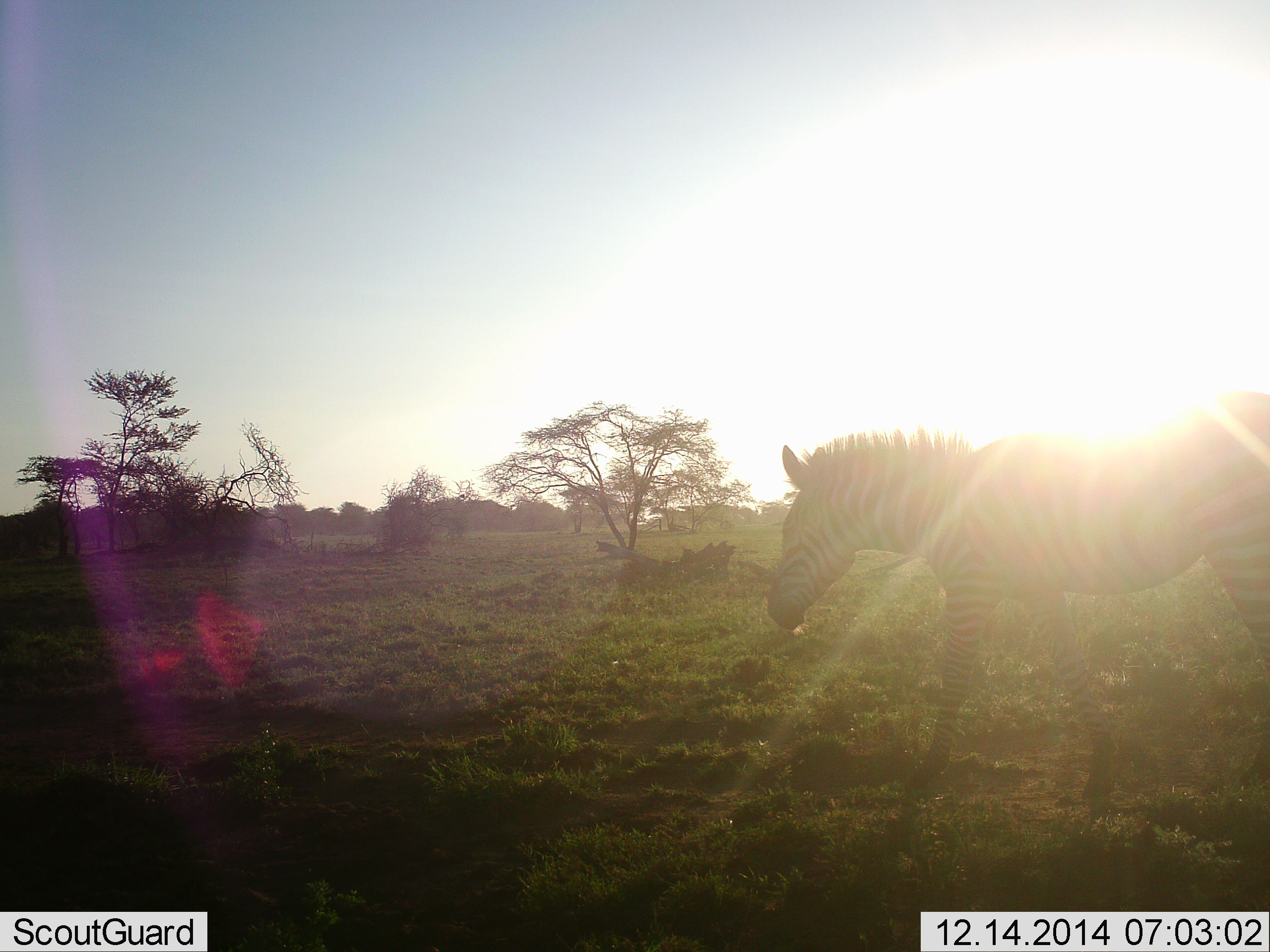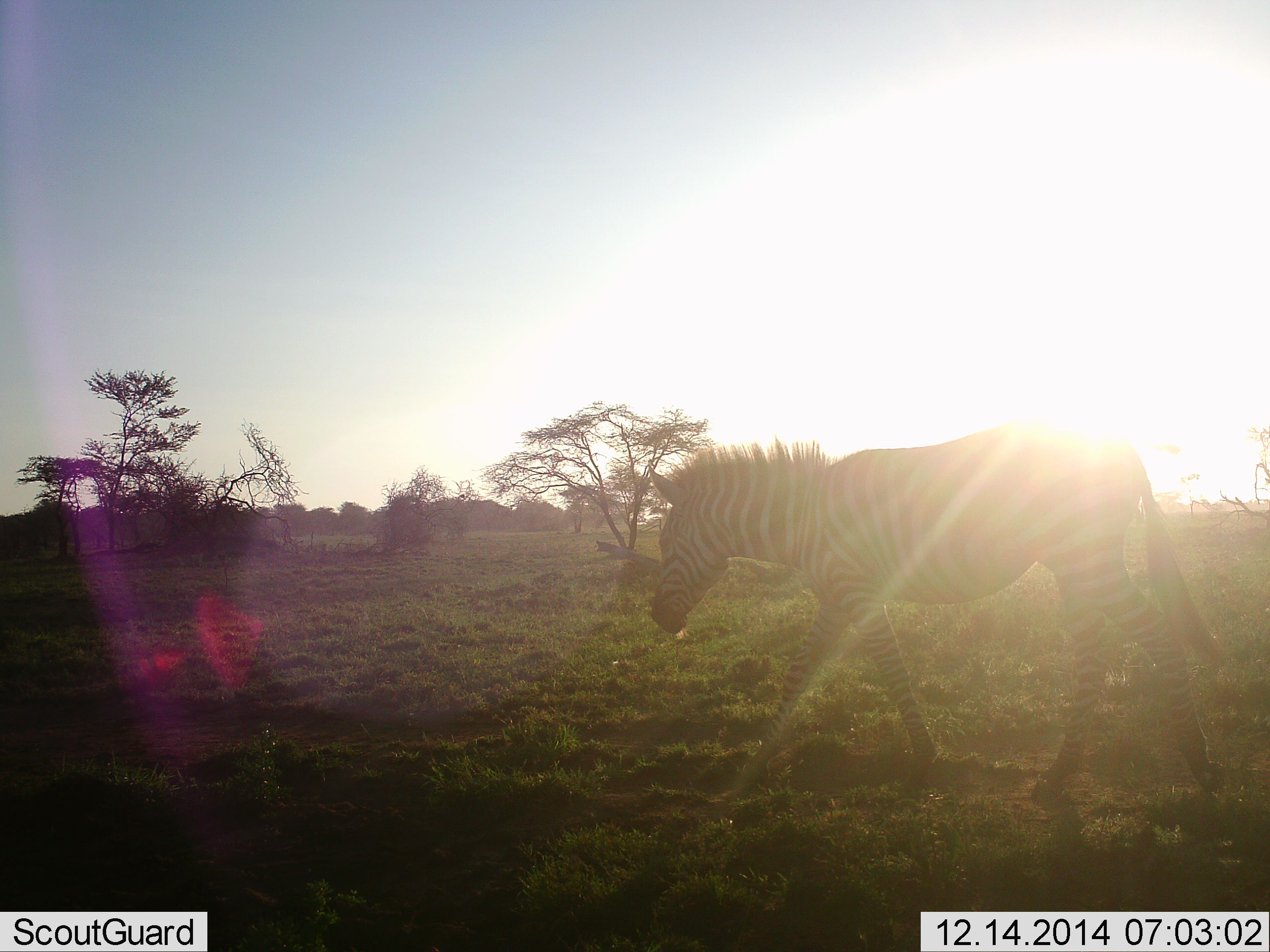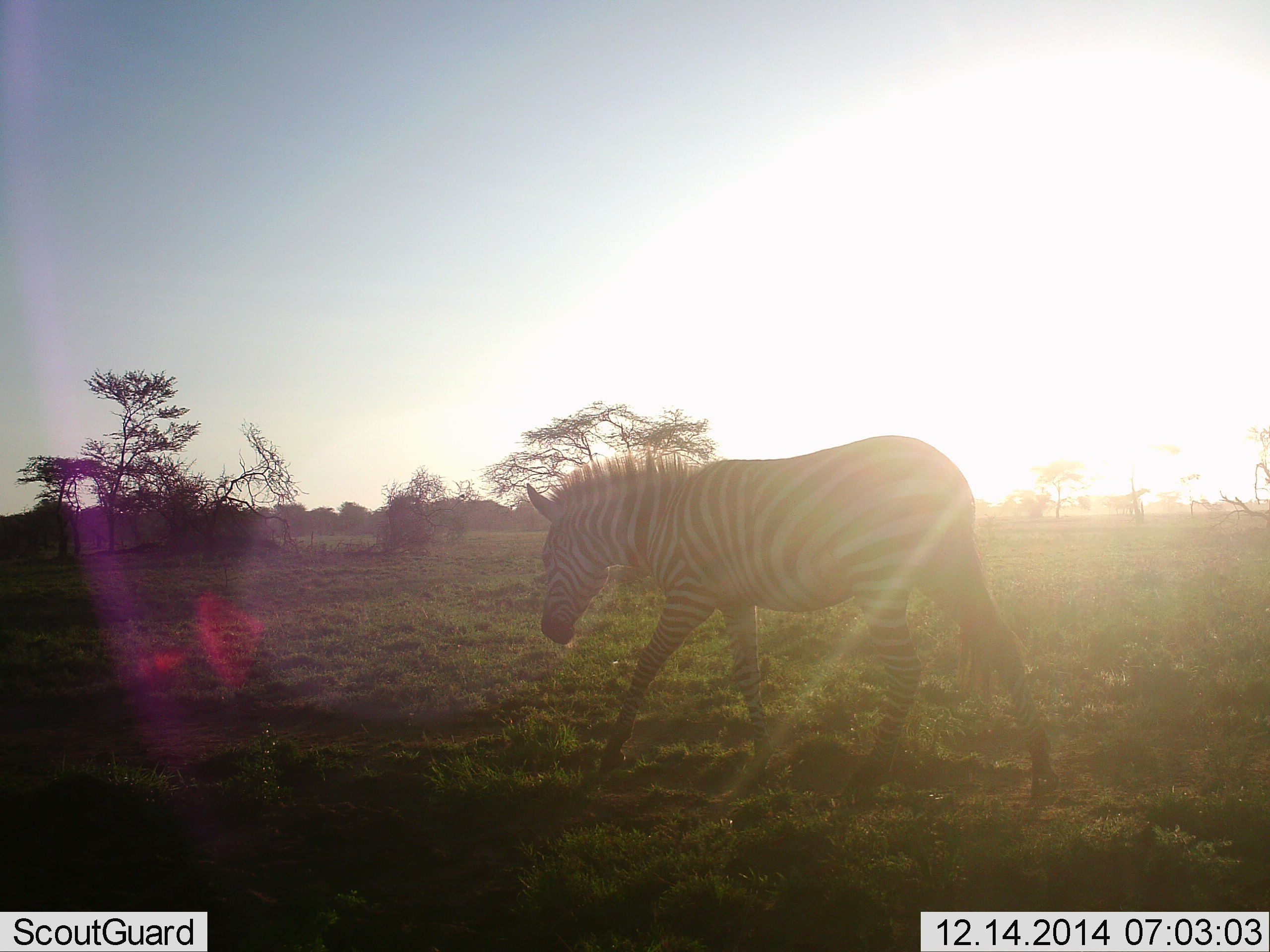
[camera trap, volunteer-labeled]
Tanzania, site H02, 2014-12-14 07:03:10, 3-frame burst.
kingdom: Animalia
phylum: Chordata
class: Mammalia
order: Perissodactyla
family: Equidae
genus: Equus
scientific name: Equus quagga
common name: plains zebra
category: zebra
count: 1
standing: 10%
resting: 0%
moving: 100%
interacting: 0%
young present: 0%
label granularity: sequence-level